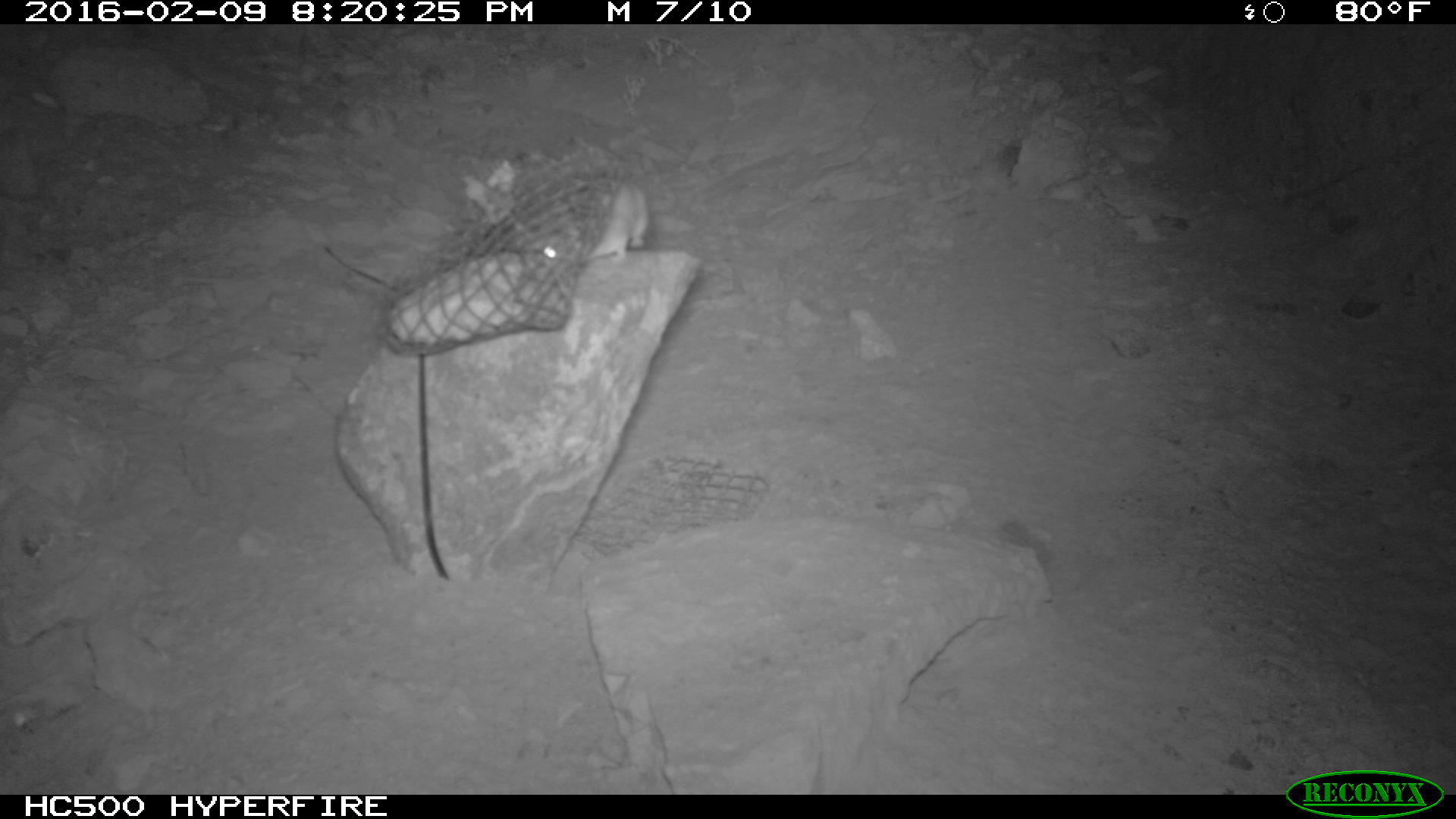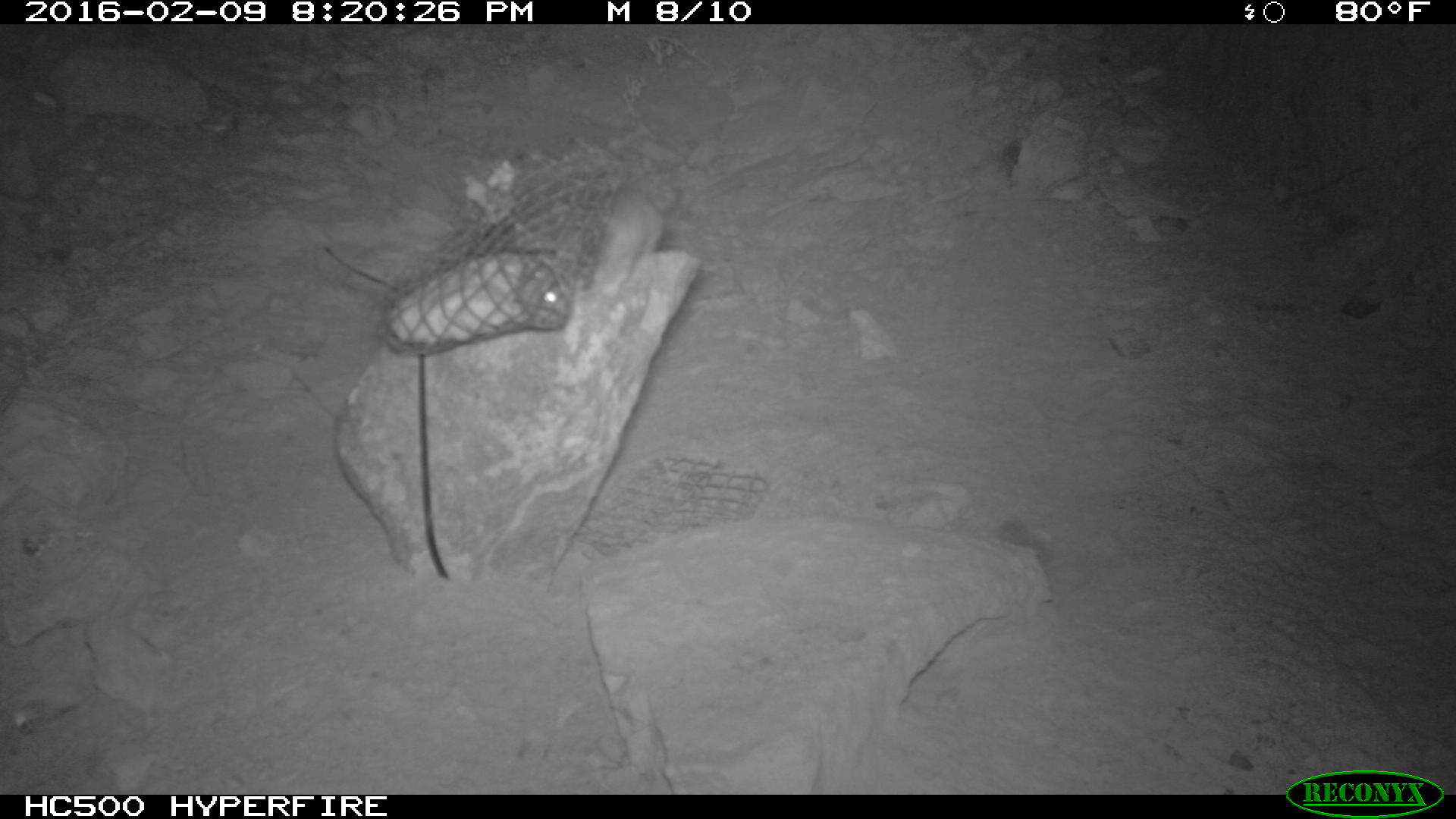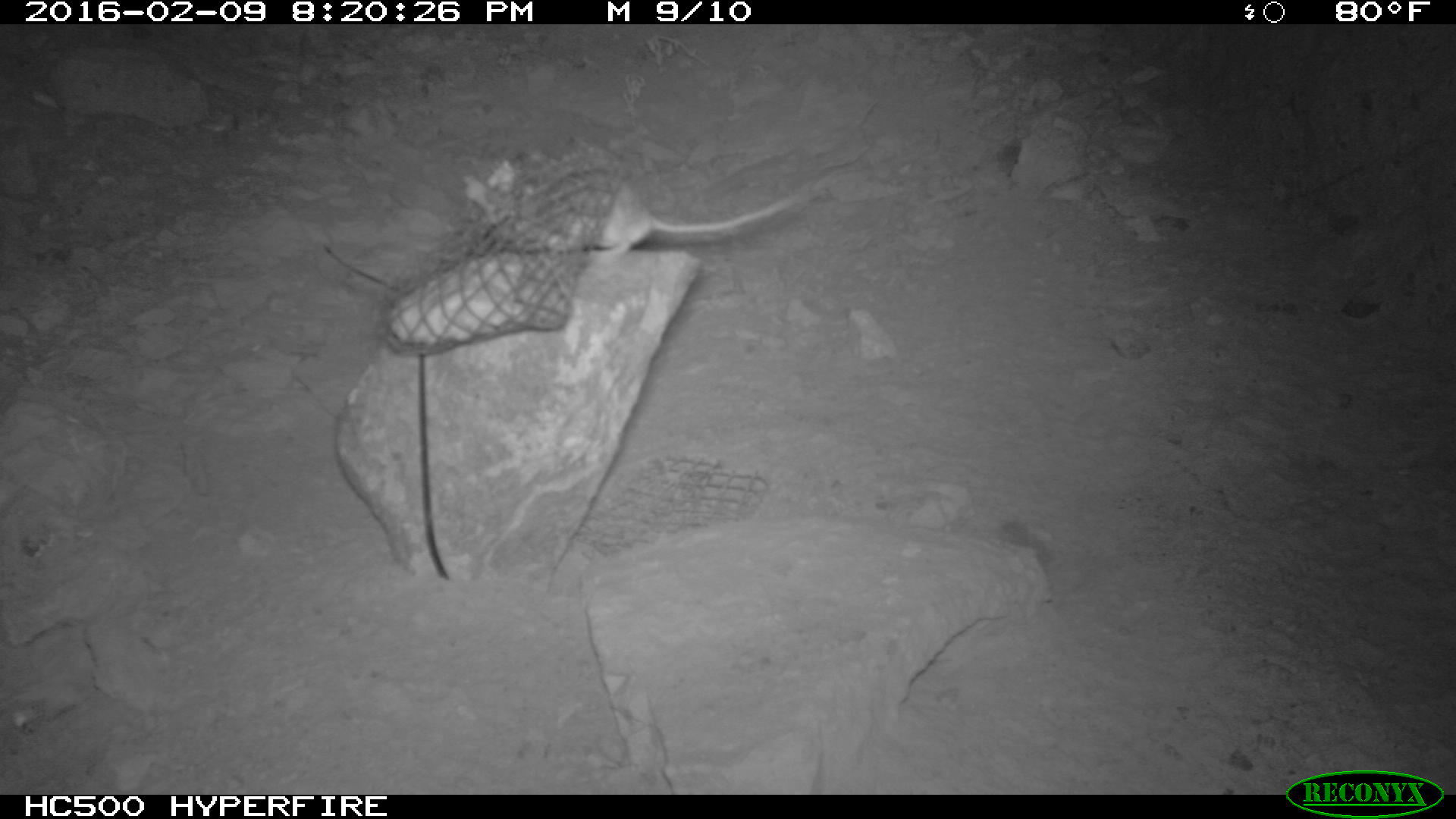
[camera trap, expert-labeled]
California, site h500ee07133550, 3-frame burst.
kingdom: Animalia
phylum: Chordata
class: Mammalia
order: Rodentia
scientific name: Rodentia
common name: rodent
Rodent (Rodentia).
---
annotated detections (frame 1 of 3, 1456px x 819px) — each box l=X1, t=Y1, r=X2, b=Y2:
rodent: l=541, t=177, r=648, b=262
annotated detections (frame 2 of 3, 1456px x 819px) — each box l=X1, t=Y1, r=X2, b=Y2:
rodent: l=519, t=185, r=680, b=316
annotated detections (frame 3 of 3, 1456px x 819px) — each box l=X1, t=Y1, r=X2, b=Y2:
rodent: l=523, t=177, r=796, b=259